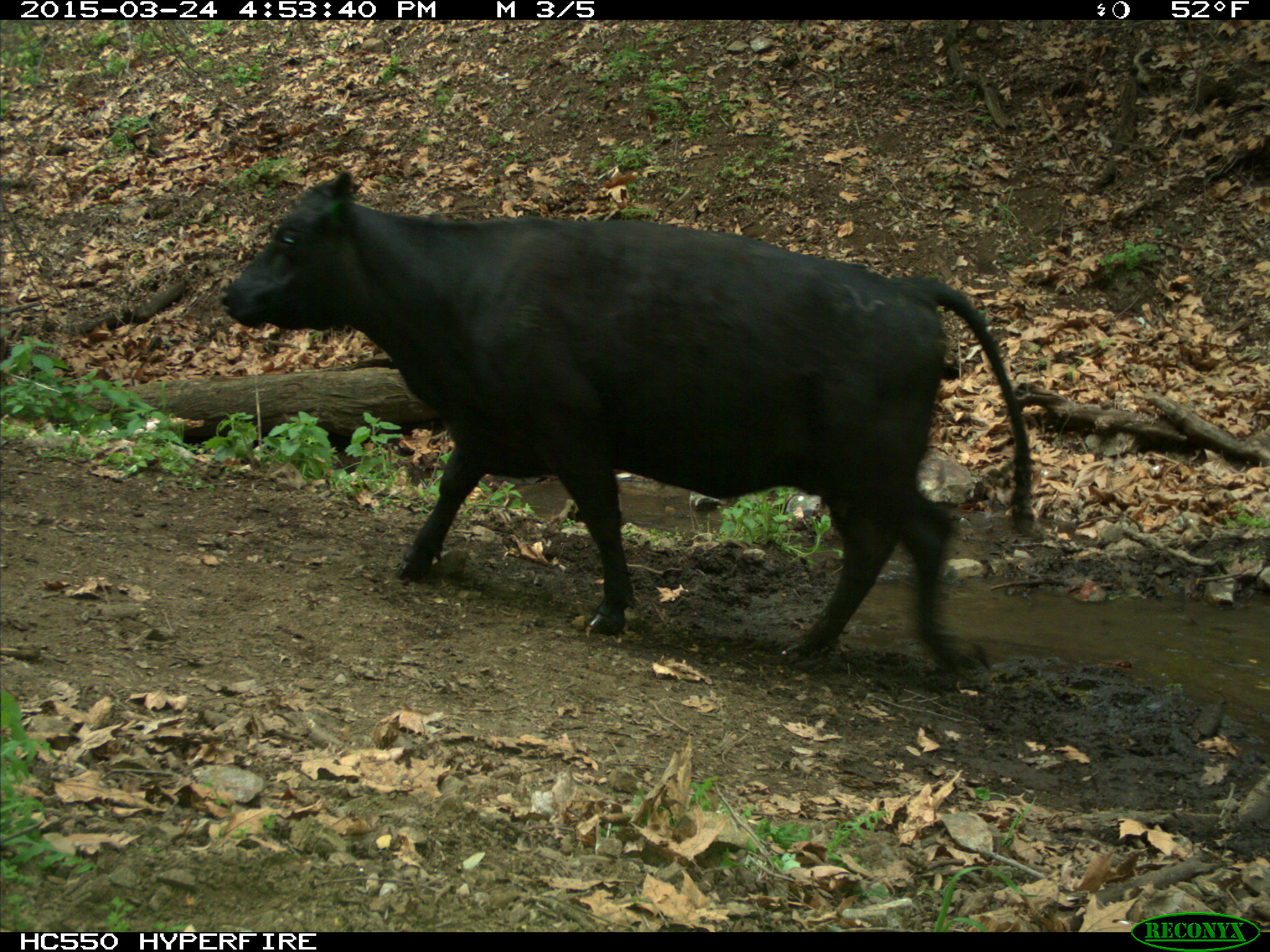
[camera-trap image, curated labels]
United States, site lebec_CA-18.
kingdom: Animalia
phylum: Chordata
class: Mammalia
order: Artiodactyla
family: Bovidae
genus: Bos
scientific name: Bos taurus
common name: domestic cow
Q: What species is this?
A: Bos taurus (domestic cow).